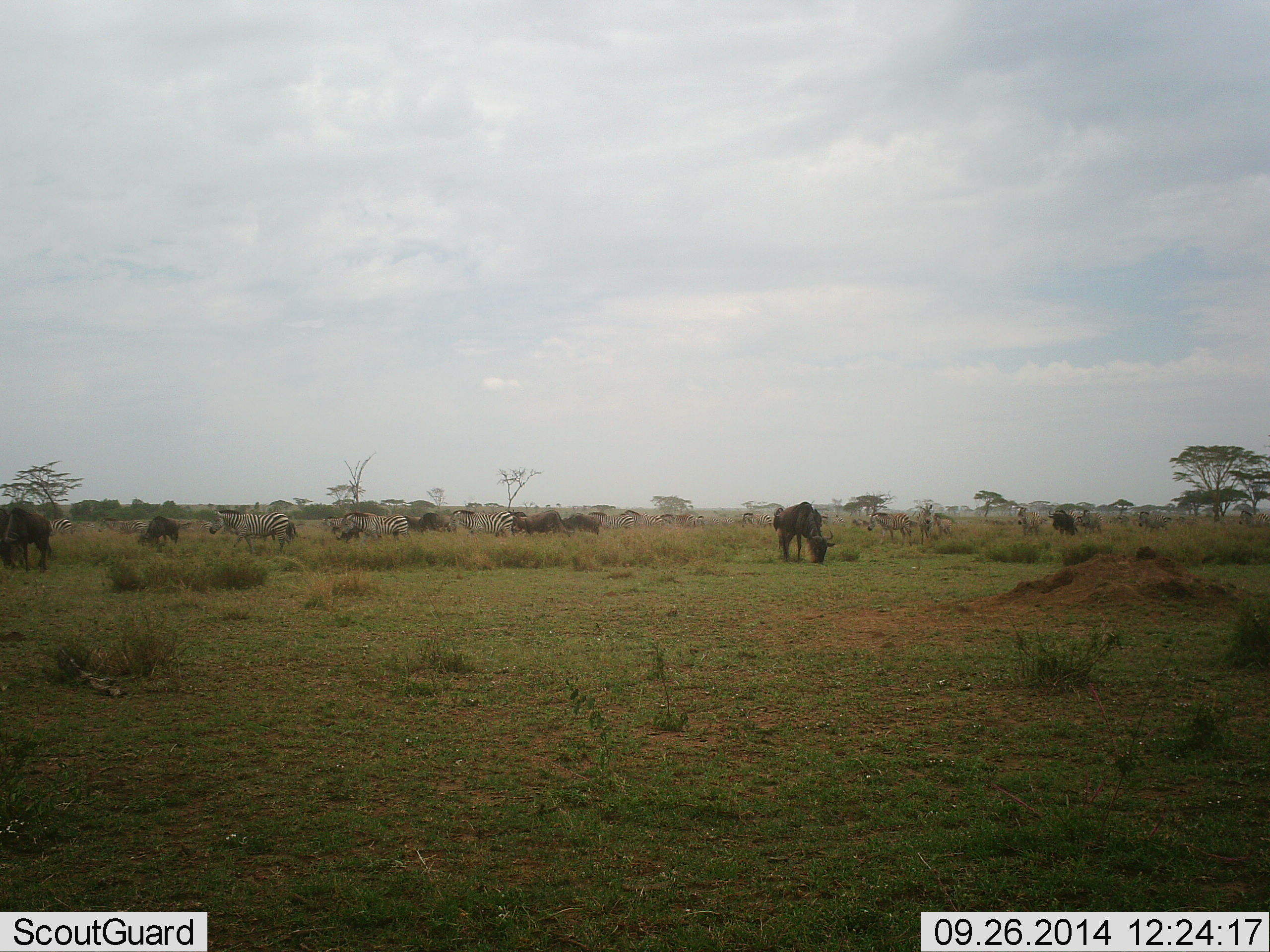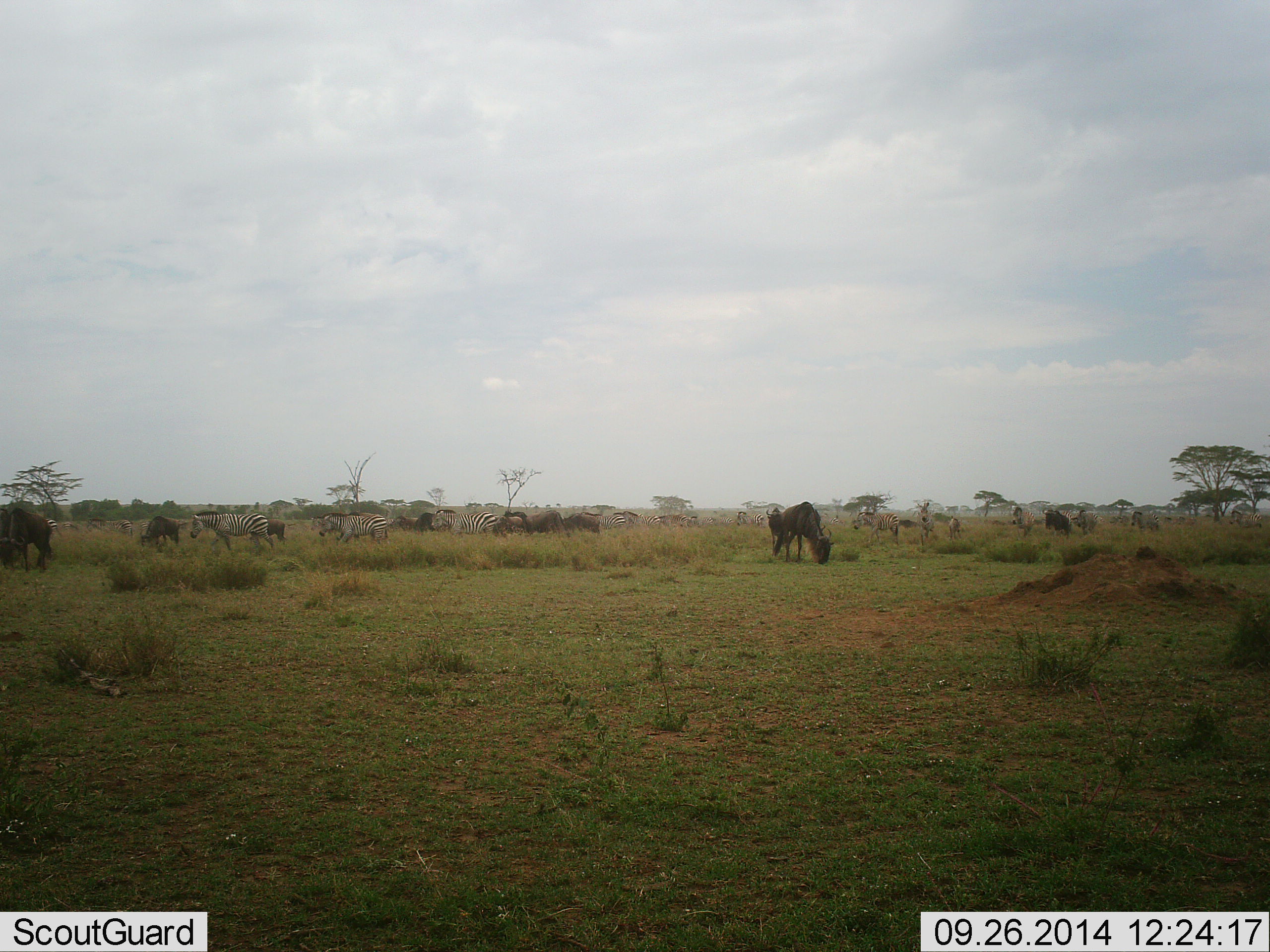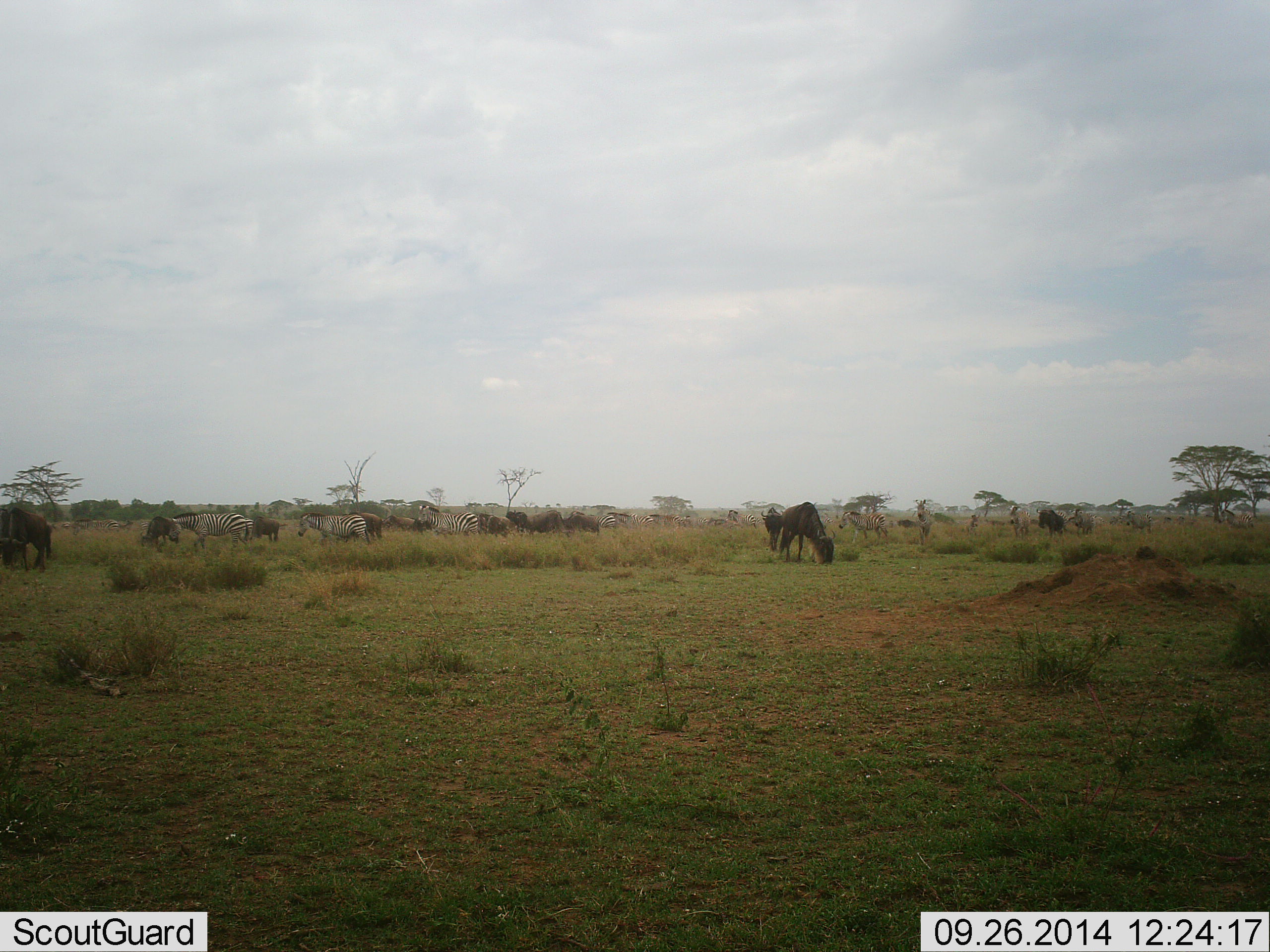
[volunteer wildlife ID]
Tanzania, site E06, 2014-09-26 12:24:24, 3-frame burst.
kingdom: Animalia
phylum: Chordata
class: Mammalia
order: Artiodactyla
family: Bovidae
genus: Connochaetes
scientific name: Connochaetes taurinus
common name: blue wildebeest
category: wildebeest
Wildebeest (blue wildebeest) (Connochaetes taurinus), count 10. Behavior (volunteer vote fractions): standing 18%, resting 0%, moving 36%, interacting 0%. Young present (vote fraction): 0%. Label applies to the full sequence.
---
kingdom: Animalia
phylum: Chordata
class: Mammalia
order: Perissodactyla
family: Equidae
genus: Equus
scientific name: Equus quagga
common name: plains zebra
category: zebra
Zebra (plains zebra) (Equus quagga), count 11-50. Behavior (volunteer vote fractions): standing 27%, resting 0%, moving 82%, interacting 0%. Young present (vote fraction): 0%. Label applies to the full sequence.